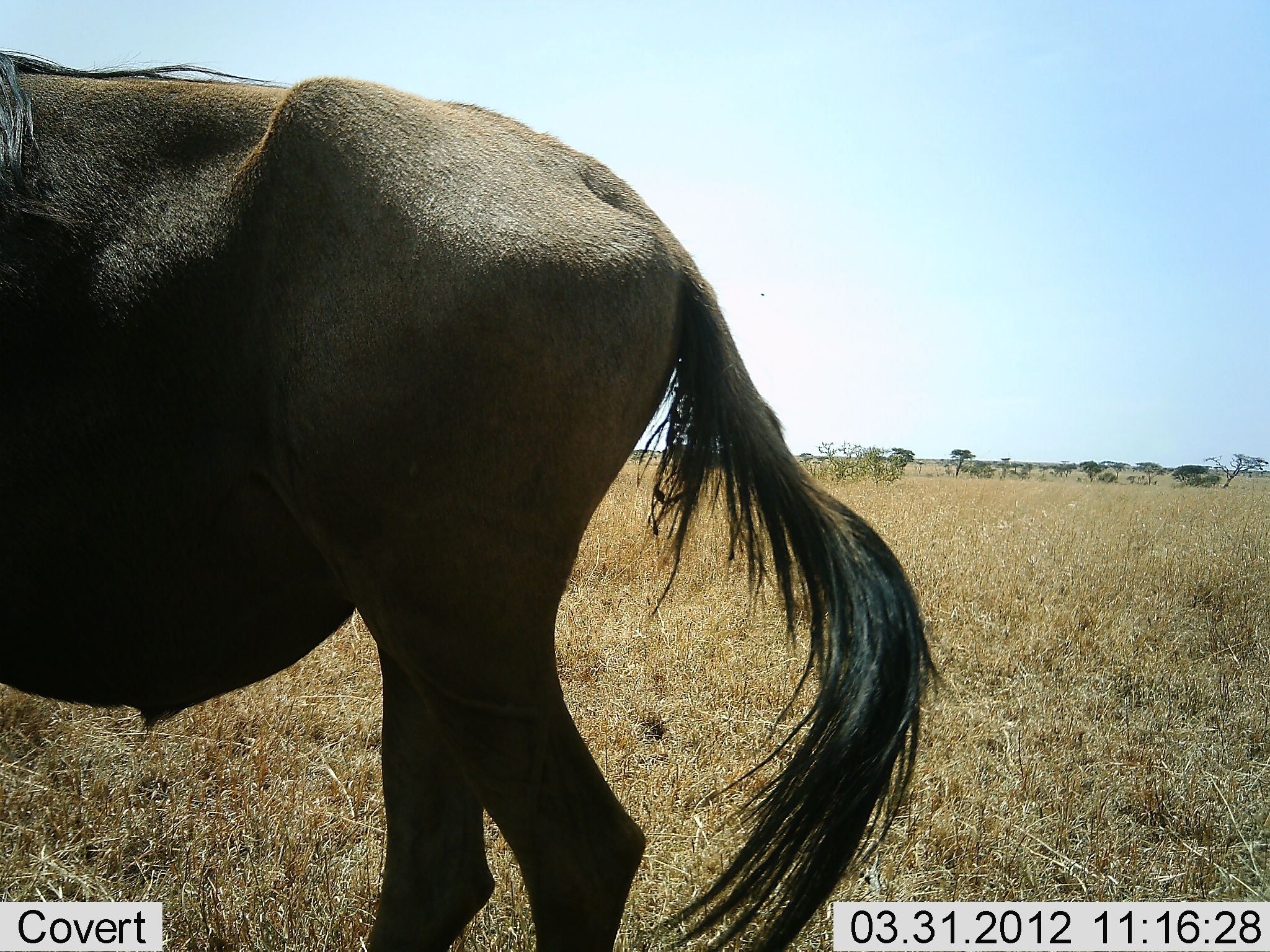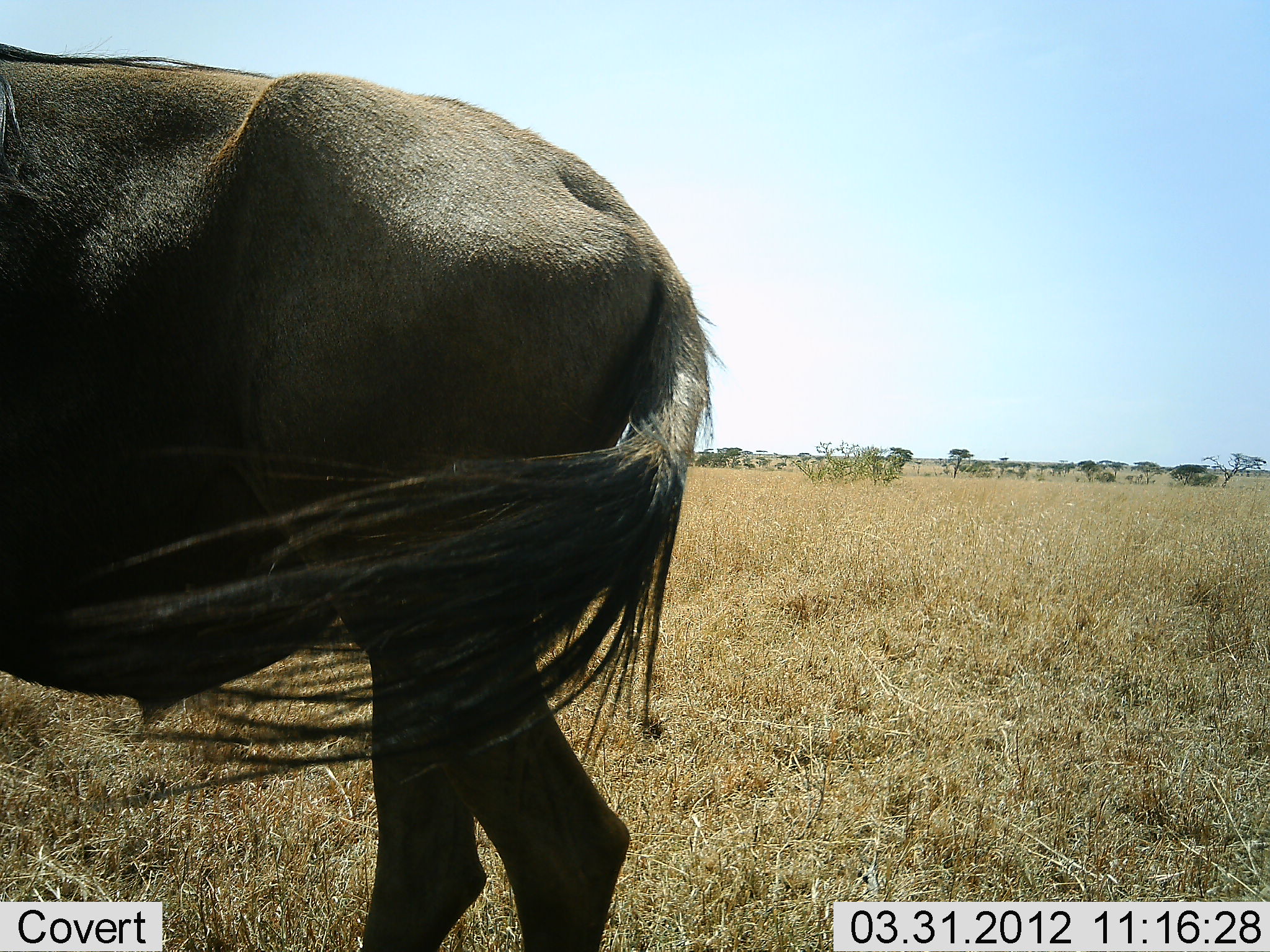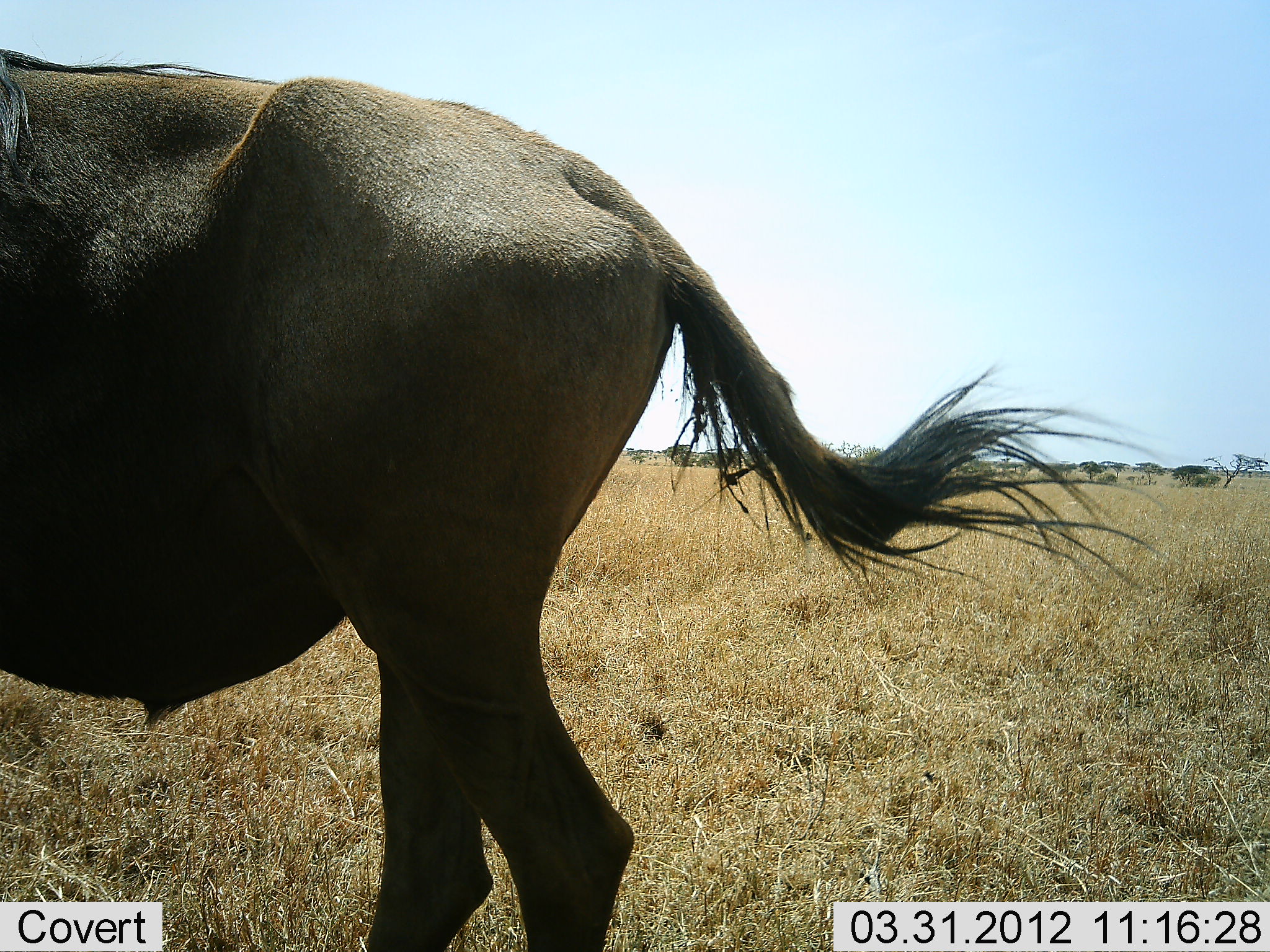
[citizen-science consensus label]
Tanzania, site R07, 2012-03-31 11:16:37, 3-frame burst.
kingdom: Animalia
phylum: Chordata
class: Mammalia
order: Artiodactyla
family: Bovidae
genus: Connochaetes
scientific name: Connochaetes taurinus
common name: blue wildebeest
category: wildebeest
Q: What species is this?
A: Wildebeest (blue wildebeest) (Connochaetes taurinus).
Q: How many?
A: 1.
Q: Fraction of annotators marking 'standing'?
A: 95%.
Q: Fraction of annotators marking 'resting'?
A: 0%.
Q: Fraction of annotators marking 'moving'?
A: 5%.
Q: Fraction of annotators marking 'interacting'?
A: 0%.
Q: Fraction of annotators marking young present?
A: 0%.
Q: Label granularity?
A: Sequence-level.